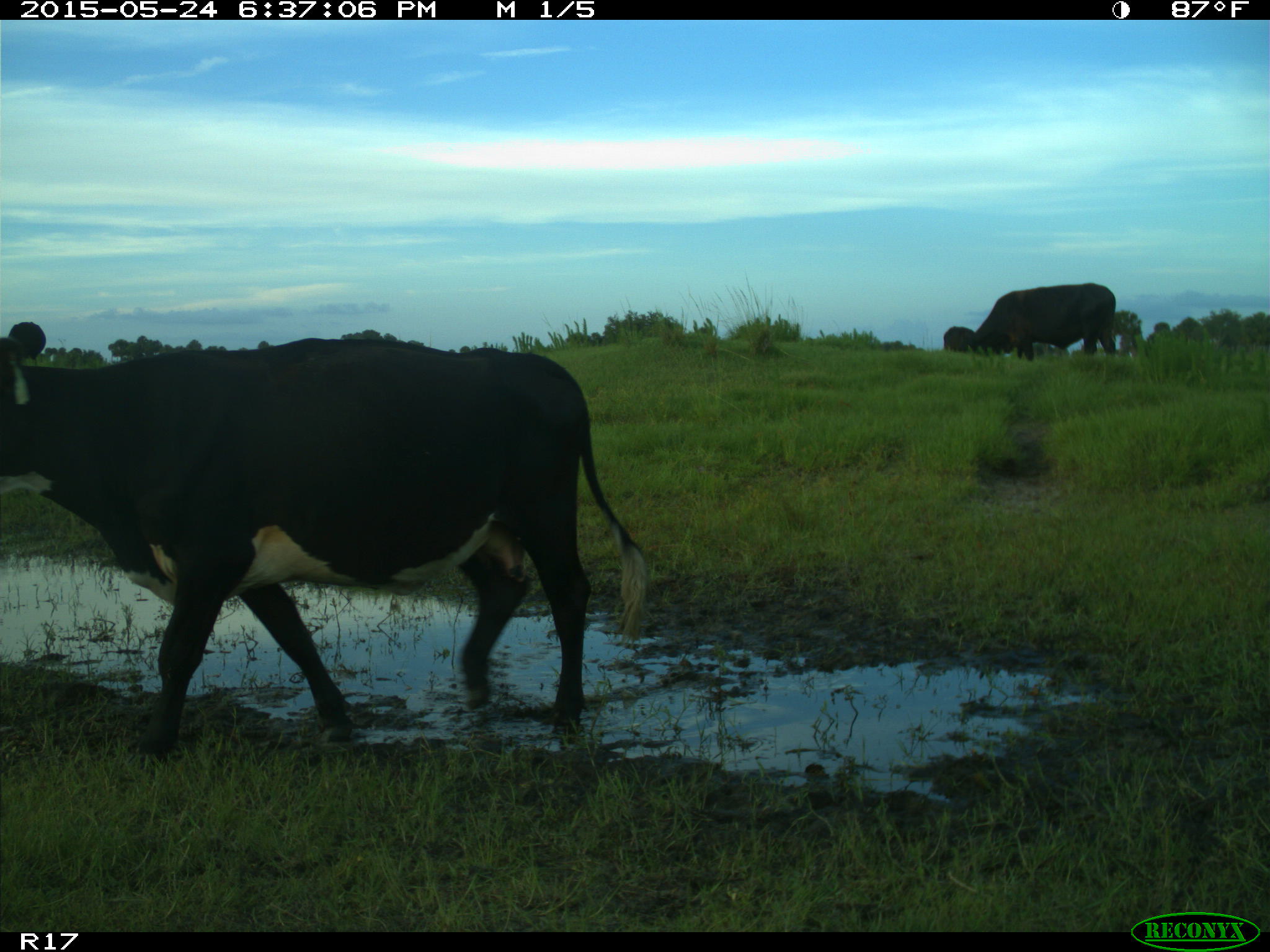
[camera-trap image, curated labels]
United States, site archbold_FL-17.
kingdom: Animalia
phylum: Chordata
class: Mammalia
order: Artiodactyla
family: Bovidae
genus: Bos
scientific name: Bos taurus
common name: domestic cow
Bos taurus (domestic cow).